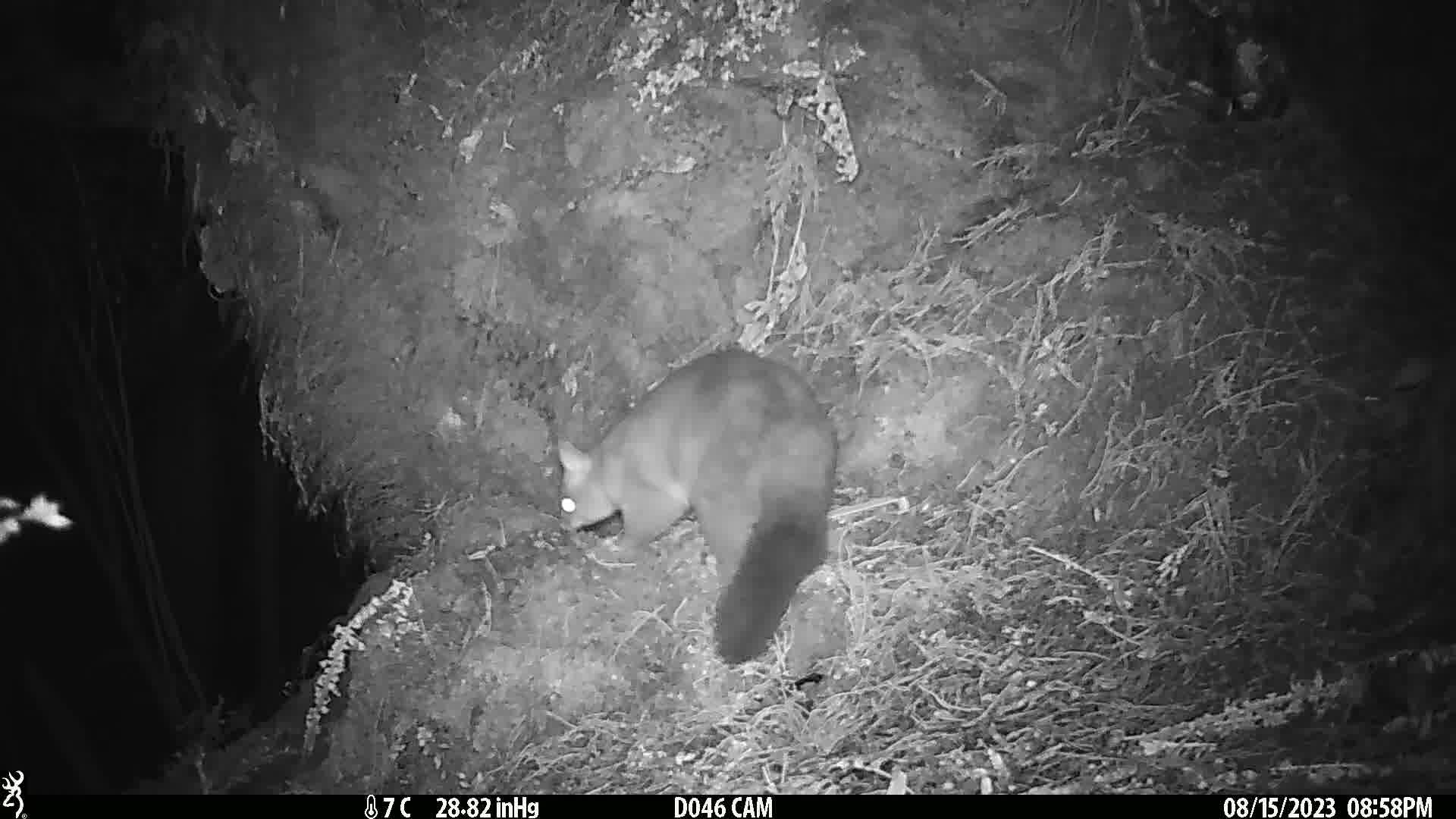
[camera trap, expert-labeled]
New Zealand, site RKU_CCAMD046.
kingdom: Animalia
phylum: Chordata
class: Mammalia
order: Diprotodontia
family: Phalangeridae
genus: Trichosurus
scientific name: Trichosurus vulpecula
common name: common brushtail possum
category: possum